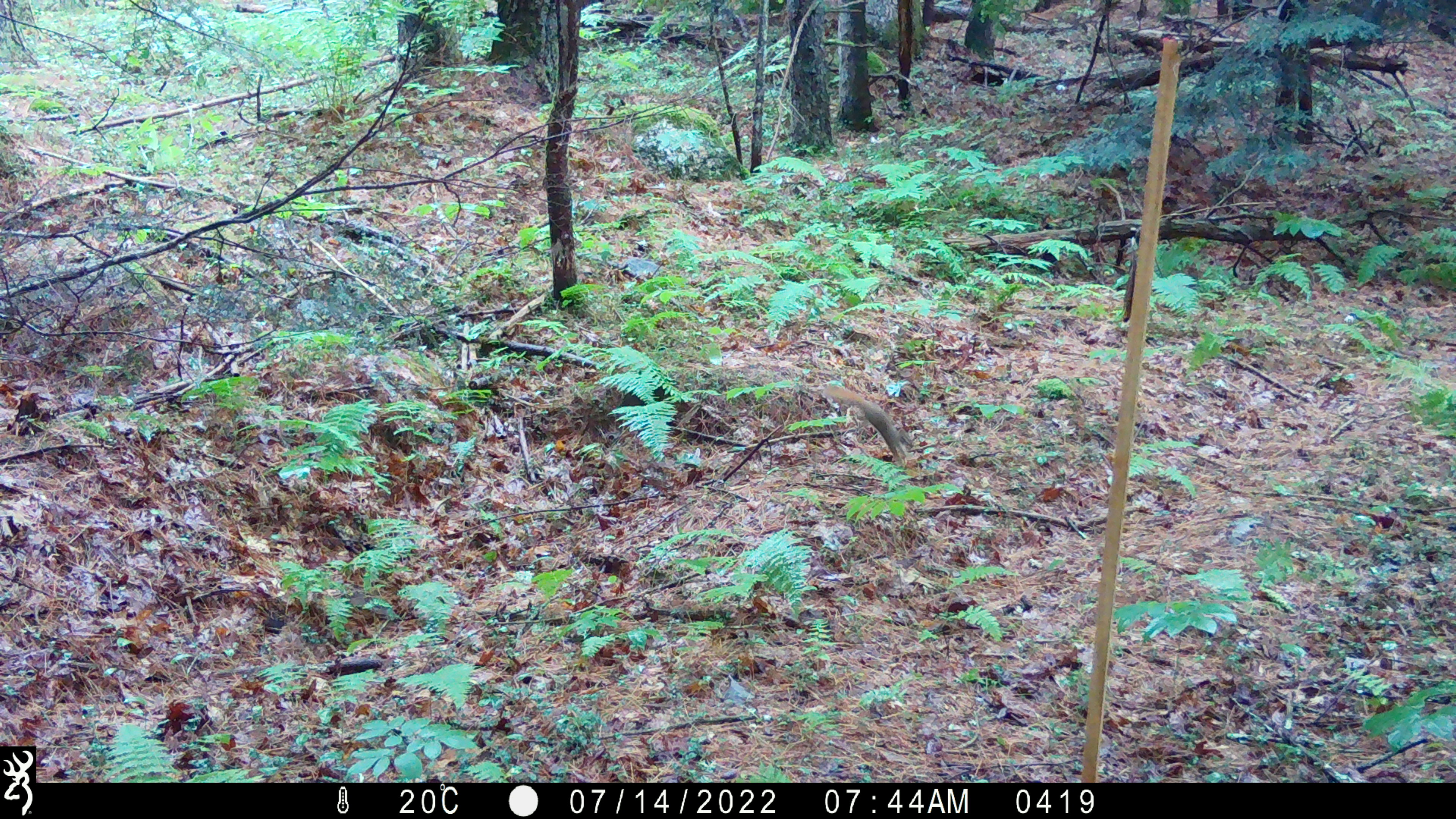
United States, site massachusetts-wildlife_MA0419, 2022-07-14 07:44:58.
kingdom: Animalia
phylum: Chordata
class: Mammalia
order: Rodentia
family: Sciuridae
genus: Tamiasciurus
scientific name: Tamiasciurus hudsonicus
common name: red squirrel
Red squirrel (Tamiasciurus hudsonicus).